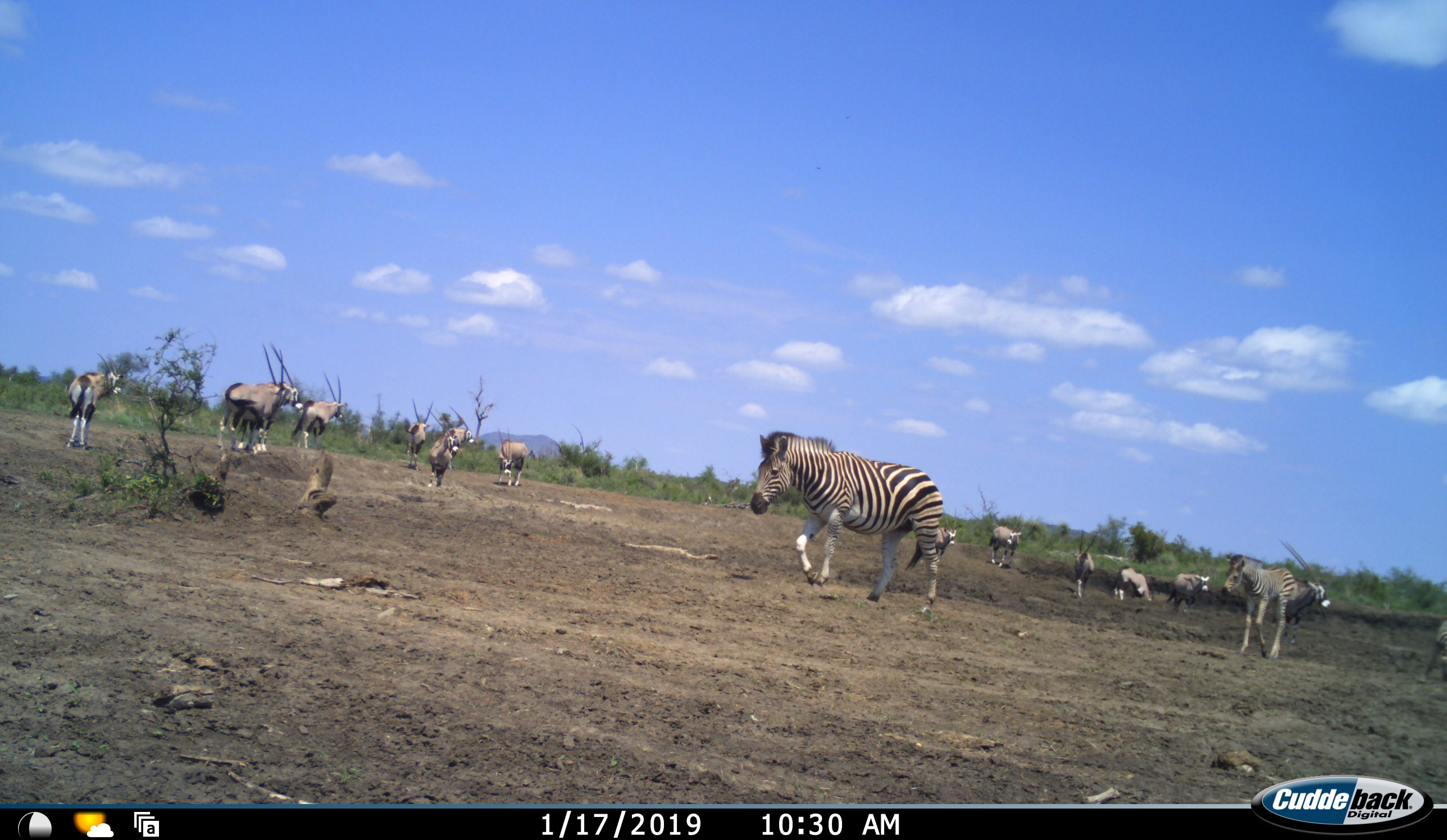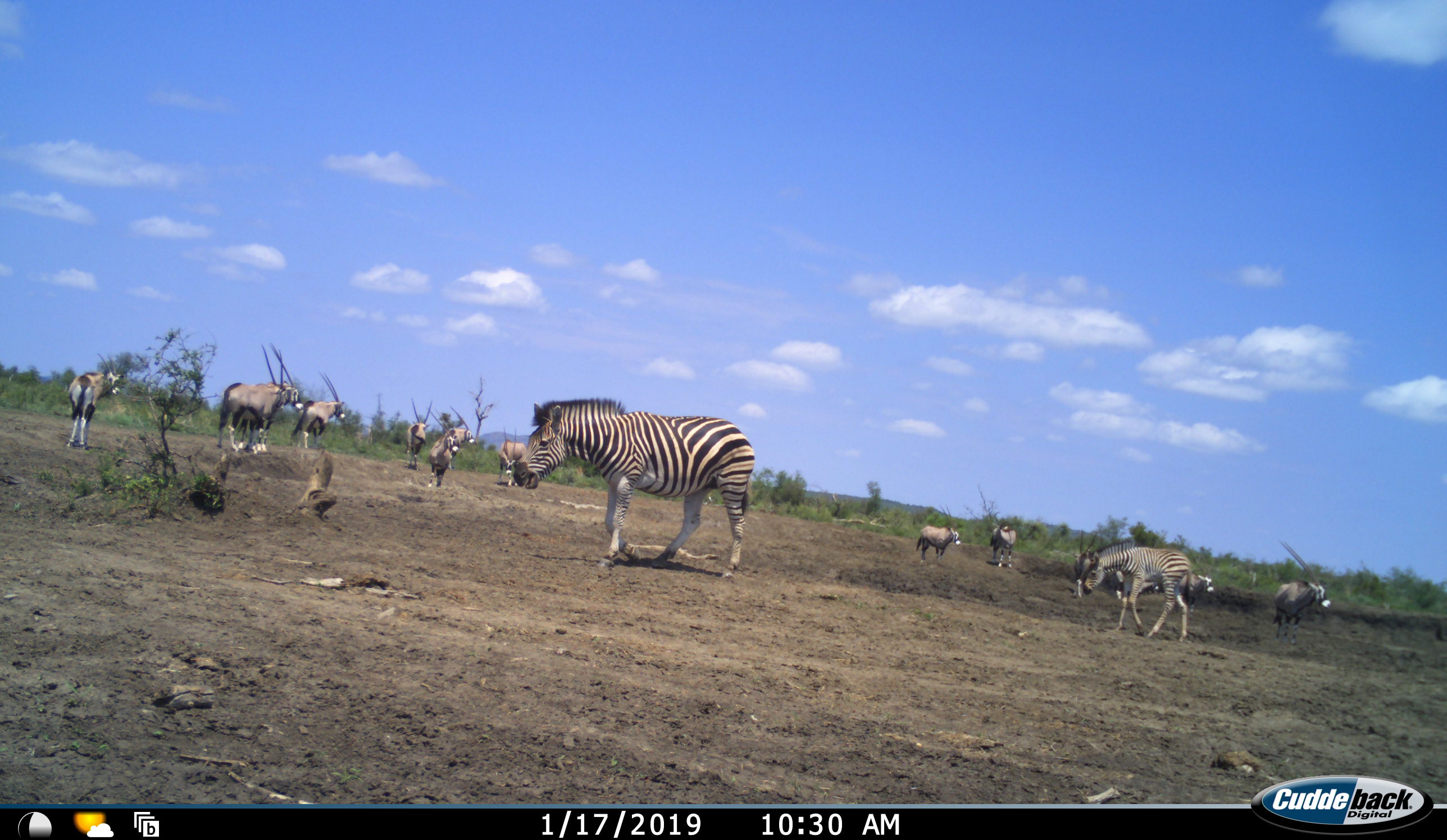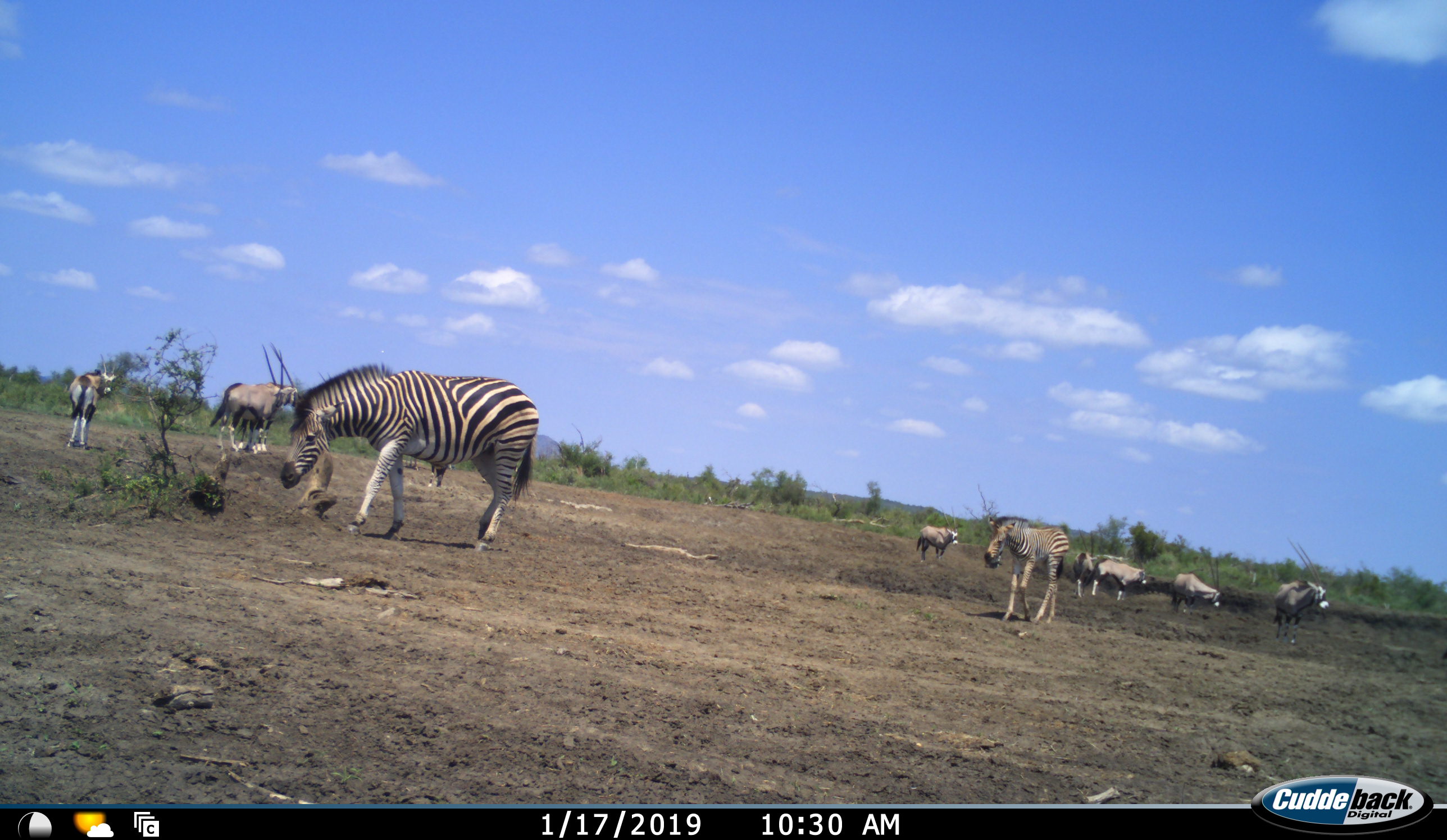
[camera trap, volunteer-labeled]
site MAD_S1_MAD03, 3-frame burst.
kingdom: Animalia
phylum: Chordata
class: Mammalia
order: Artiodactyla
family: Bovidae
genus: Oryx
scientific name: Oryx gazella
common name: gemsbok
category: oryx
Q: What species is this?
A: Oryx (gemsbok) (Oryx gazella).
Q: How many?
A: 11-50.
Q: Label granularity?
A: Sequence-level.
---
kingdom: Animalia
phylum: Chordata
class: Mammalia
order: Perissodactyla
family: Equidae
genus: Equus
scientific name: Equus quagga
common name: plains zebra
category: zebraplains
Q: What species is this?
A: Zebraplains (plains zebra) (Equus quagga).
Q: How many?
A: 3.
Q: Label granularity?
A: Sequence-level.